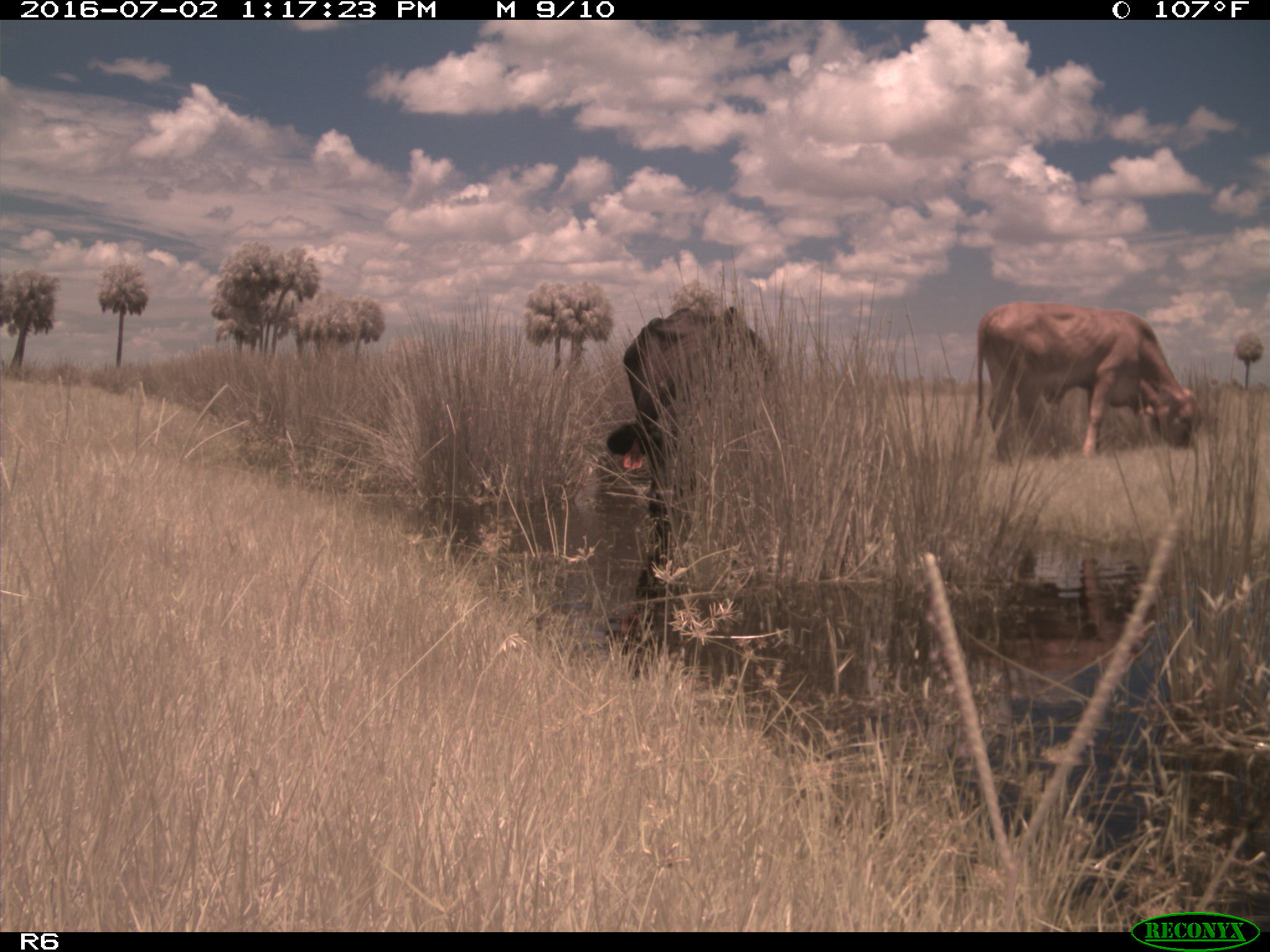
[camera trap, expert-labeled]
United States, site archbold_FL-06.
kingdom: Animalia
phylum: Chordata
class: Mammalia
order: Artiodactyla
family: Bovidae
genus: Bos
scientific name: Bos taurus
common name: domestic cow